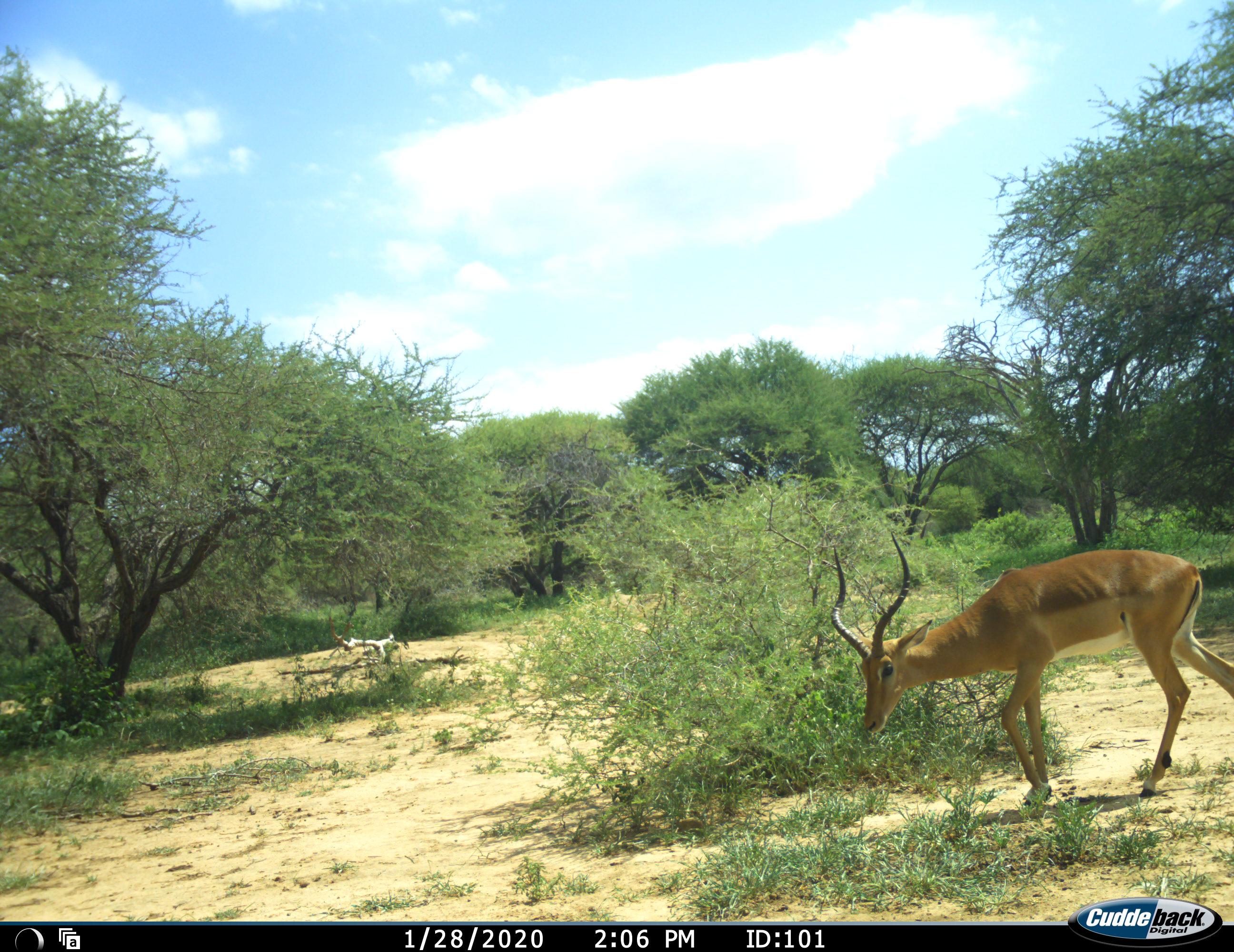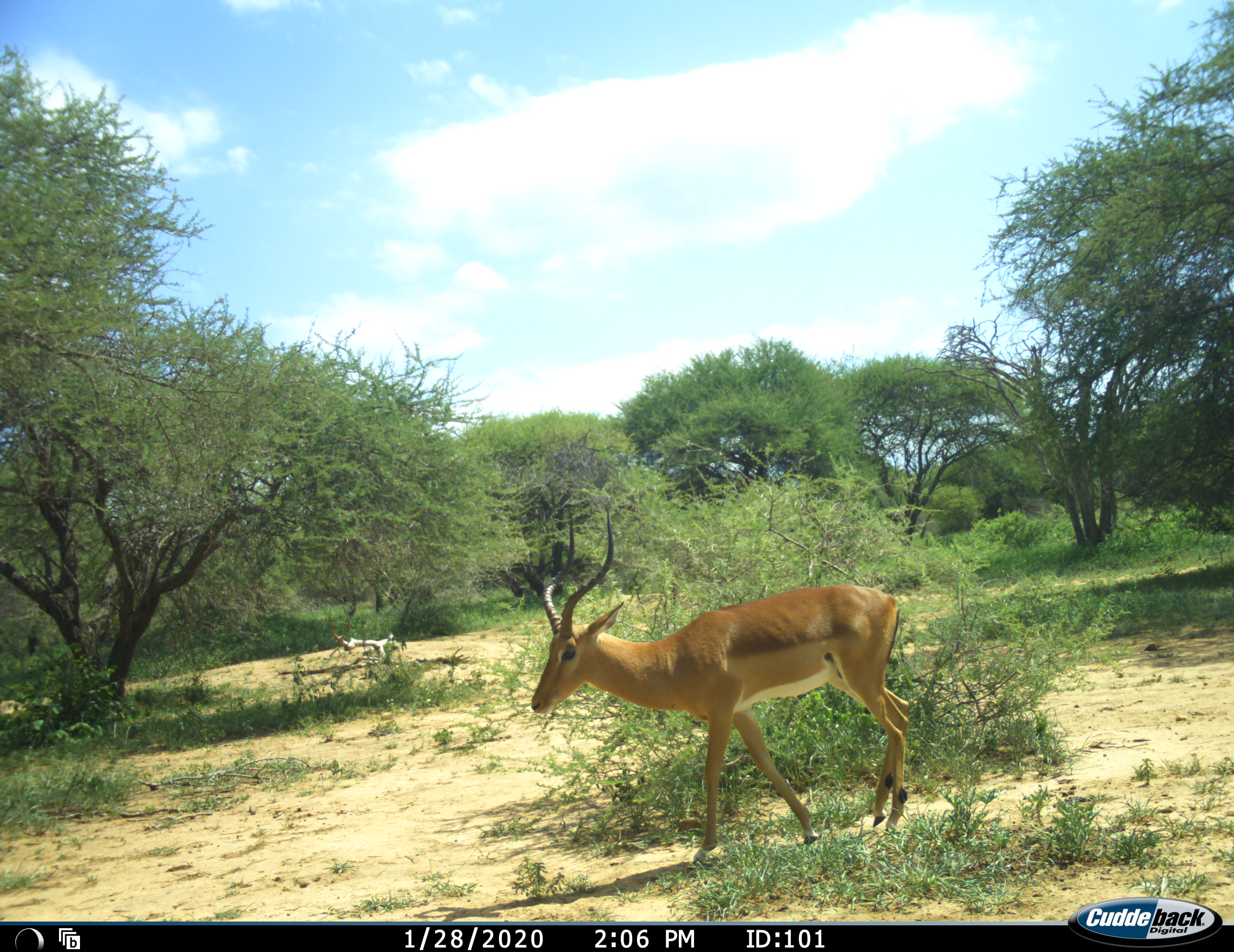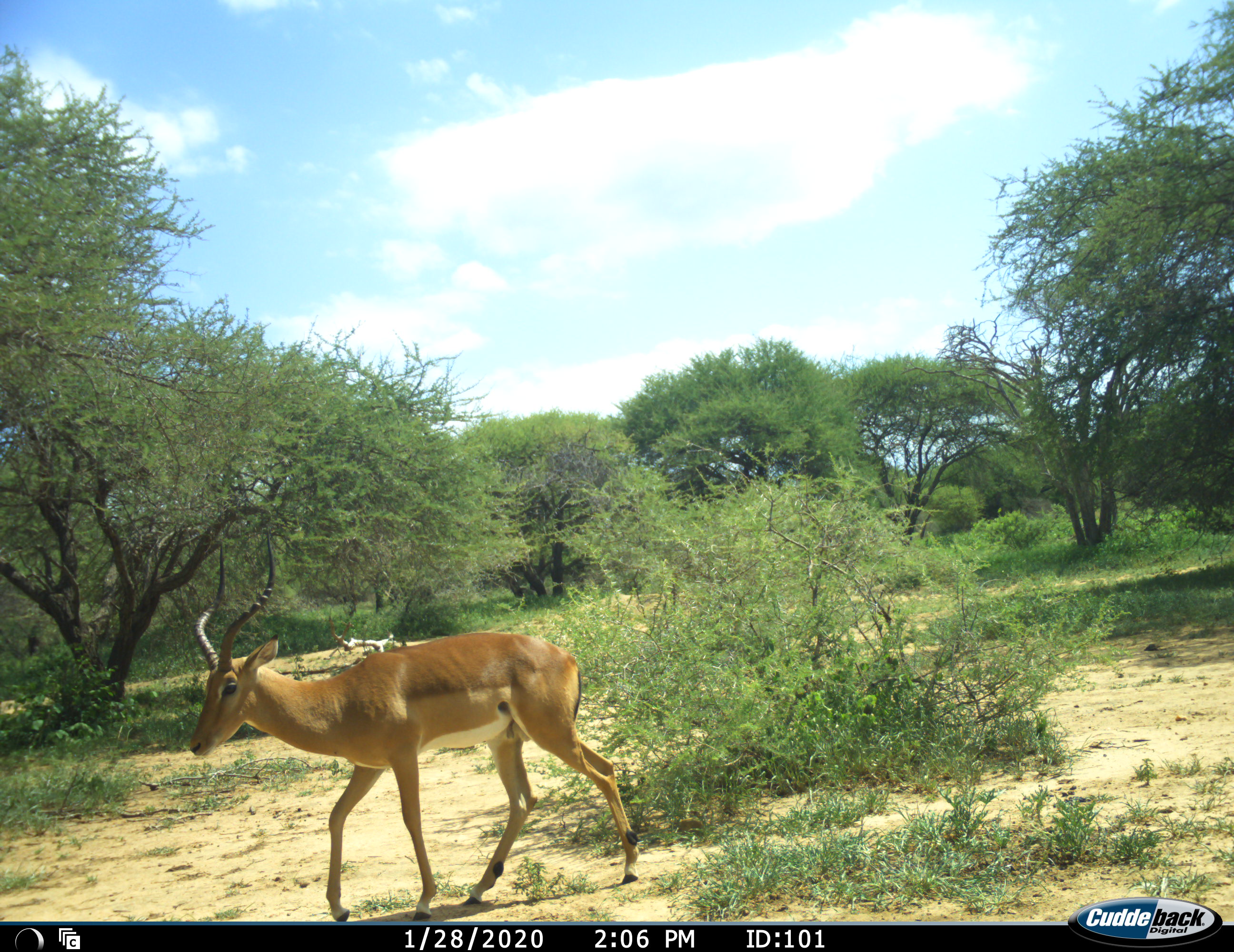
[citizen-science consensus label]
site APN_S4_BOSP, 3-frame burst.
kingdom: Animalia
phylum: Chordata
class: Mammalia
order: Artiodactyla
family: Bovidae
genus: Aepyceros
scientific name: Aepyceros melampus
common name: impala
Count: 1.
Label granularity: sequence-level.